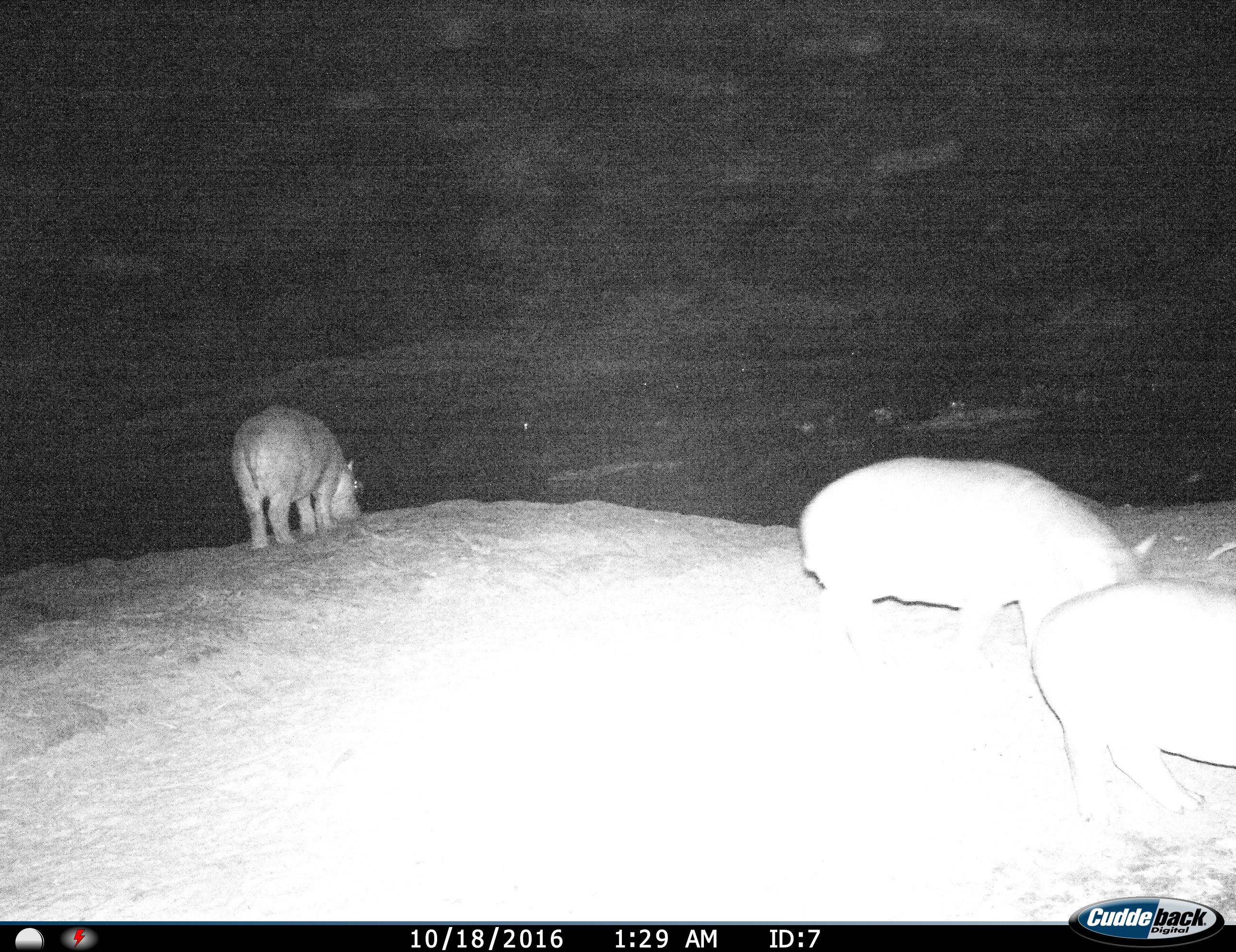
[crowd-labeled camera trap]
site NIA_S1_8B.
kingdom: Animalia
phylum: Chordata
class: Mammalia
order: Artiodactyla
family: Hippopotamidae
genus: Hippopotamus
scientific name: Hippopotamus amphibius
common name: hippopotamus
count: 3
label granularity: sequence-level